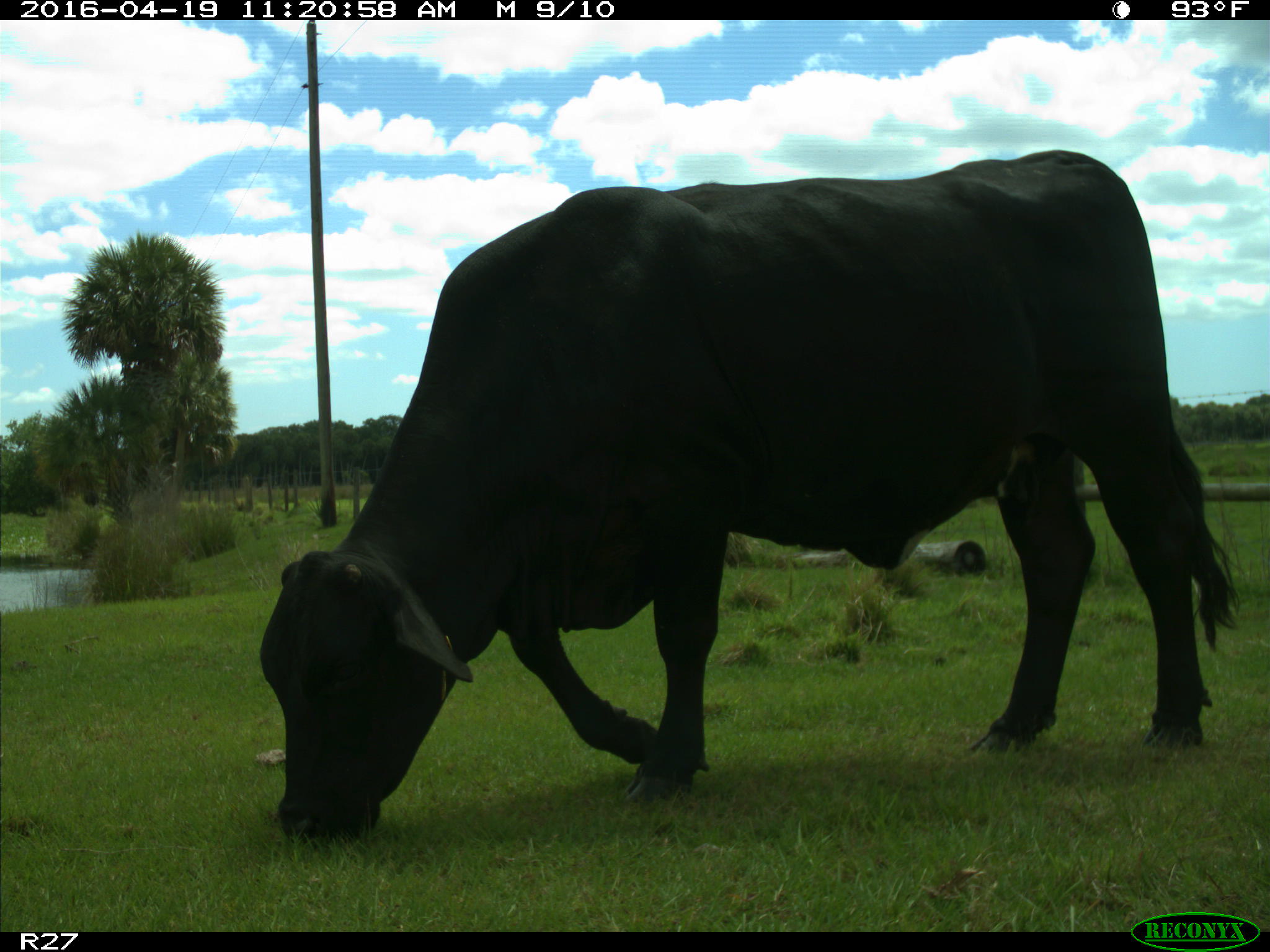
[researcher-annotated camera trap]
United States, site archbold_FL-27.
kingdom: Animalia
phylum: Chordata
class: Mammalia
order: Artiodactyla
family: Bovidae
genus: Bos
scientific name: Bos taurus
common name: domestic cow